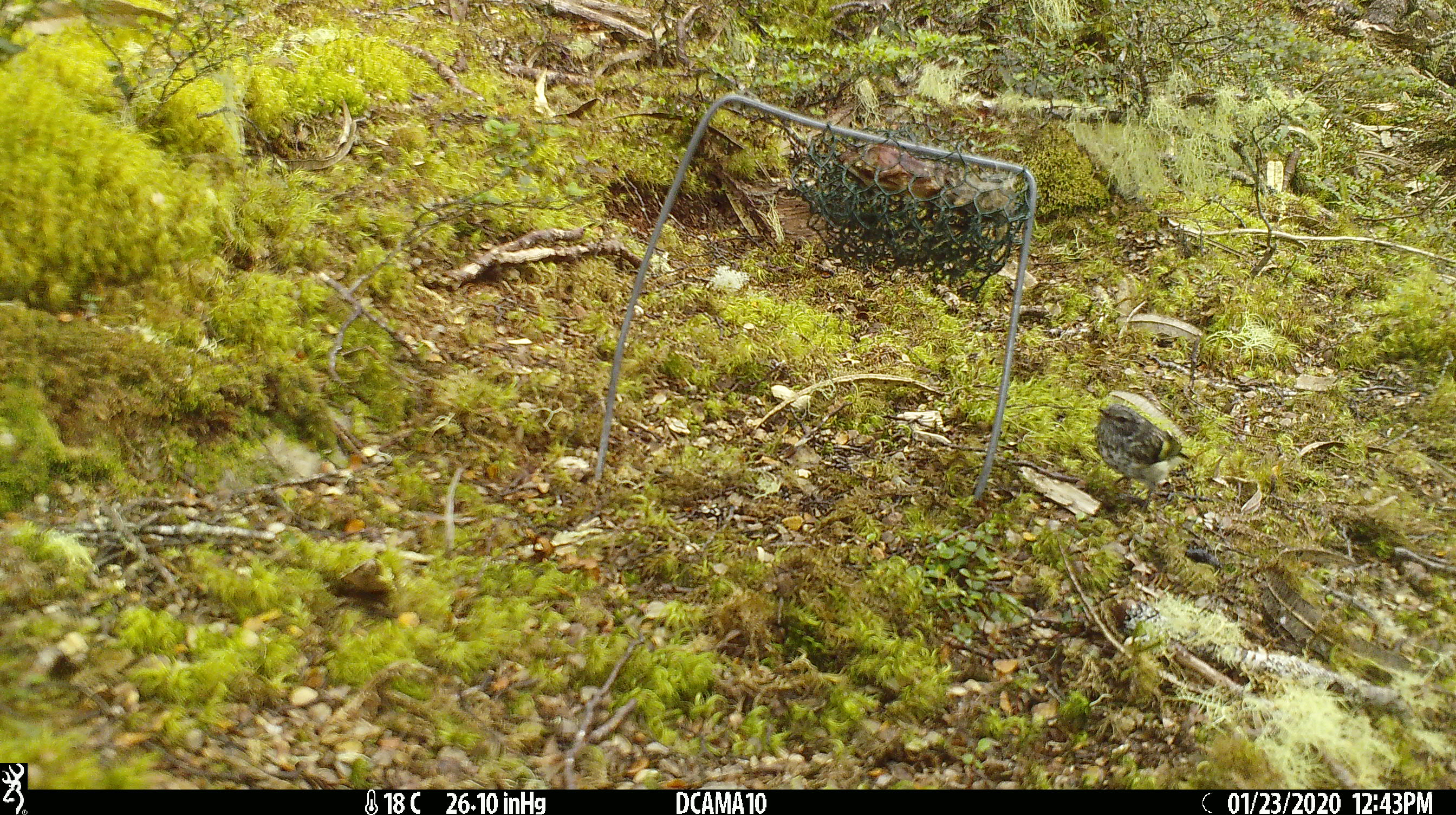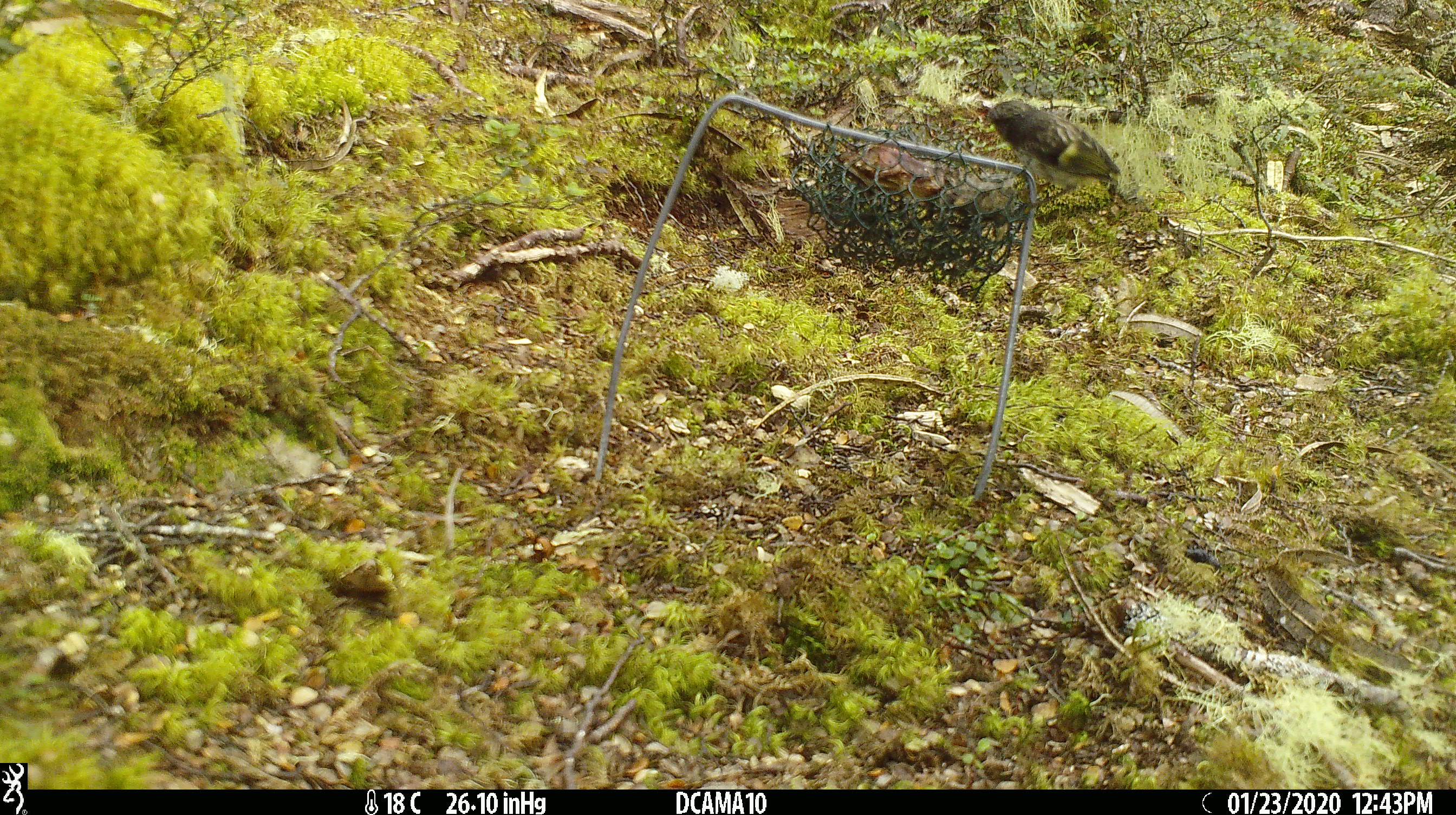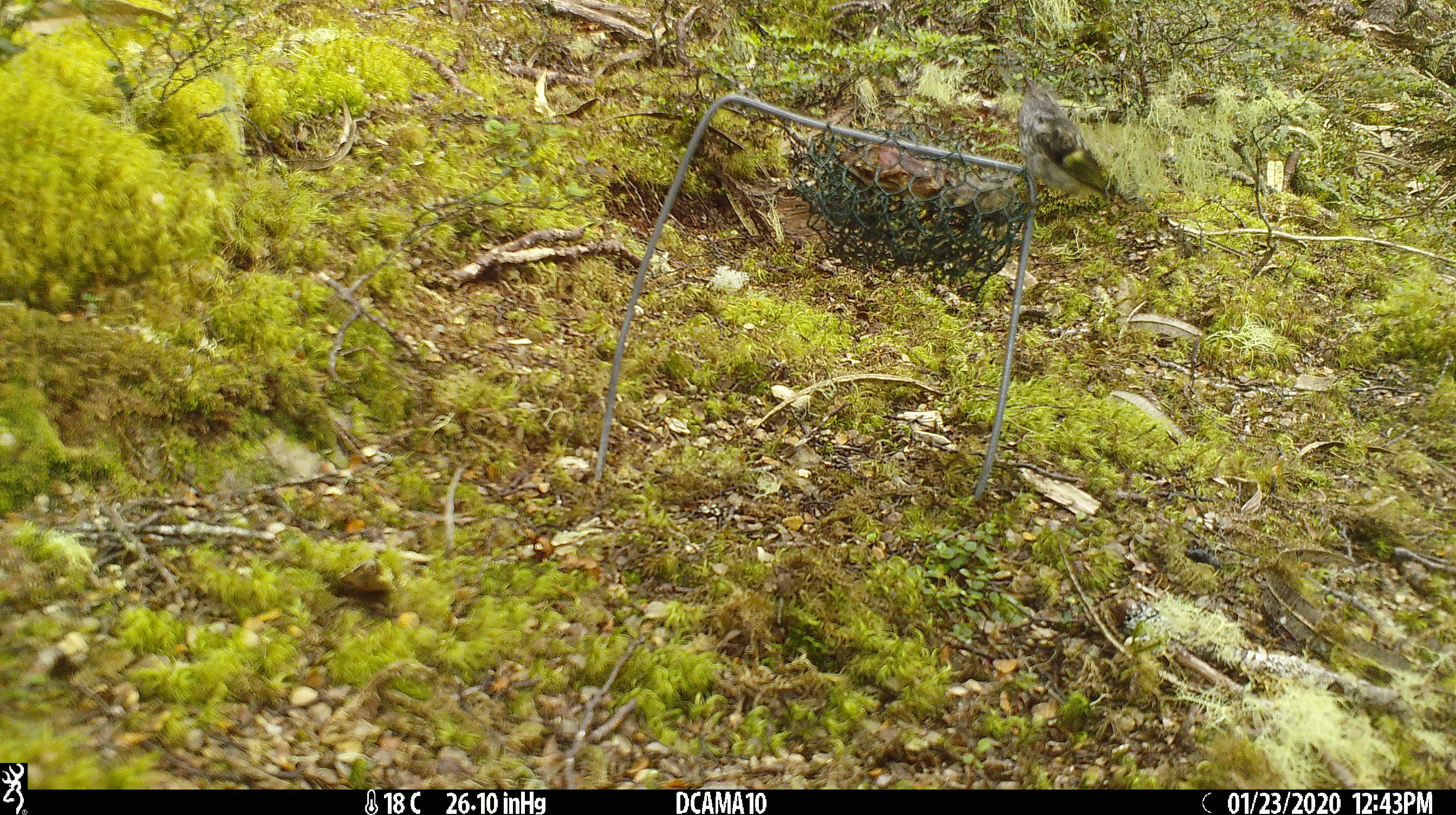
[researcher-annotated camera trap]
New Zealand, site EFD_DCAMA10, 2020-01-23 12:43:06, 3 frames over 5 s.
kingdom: Animalia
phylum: Chordata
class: Aves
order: Passeriformes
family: Acanthisittidae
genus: Acanthisitta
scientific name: Acanthisitta chloris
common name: rifleman